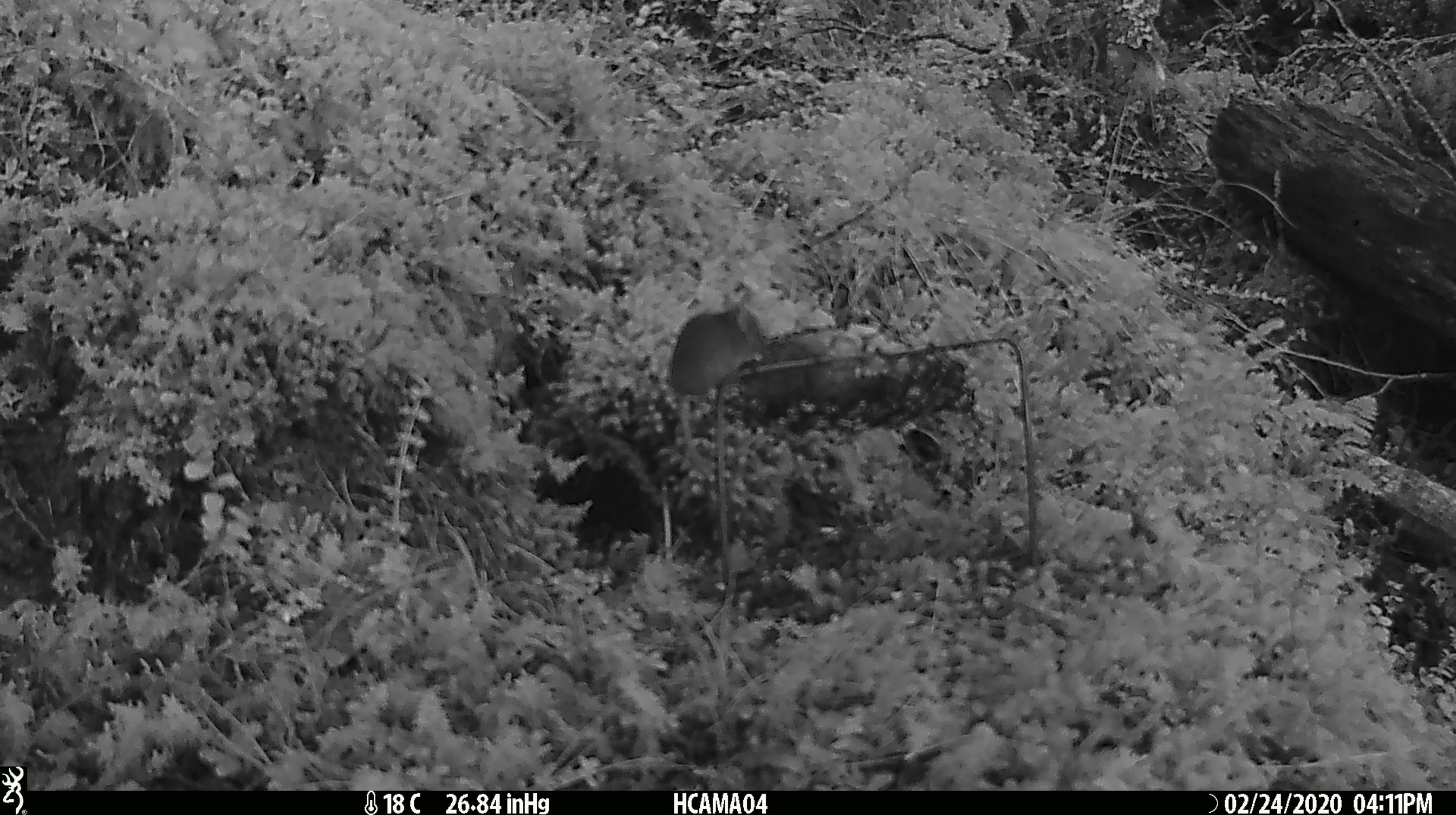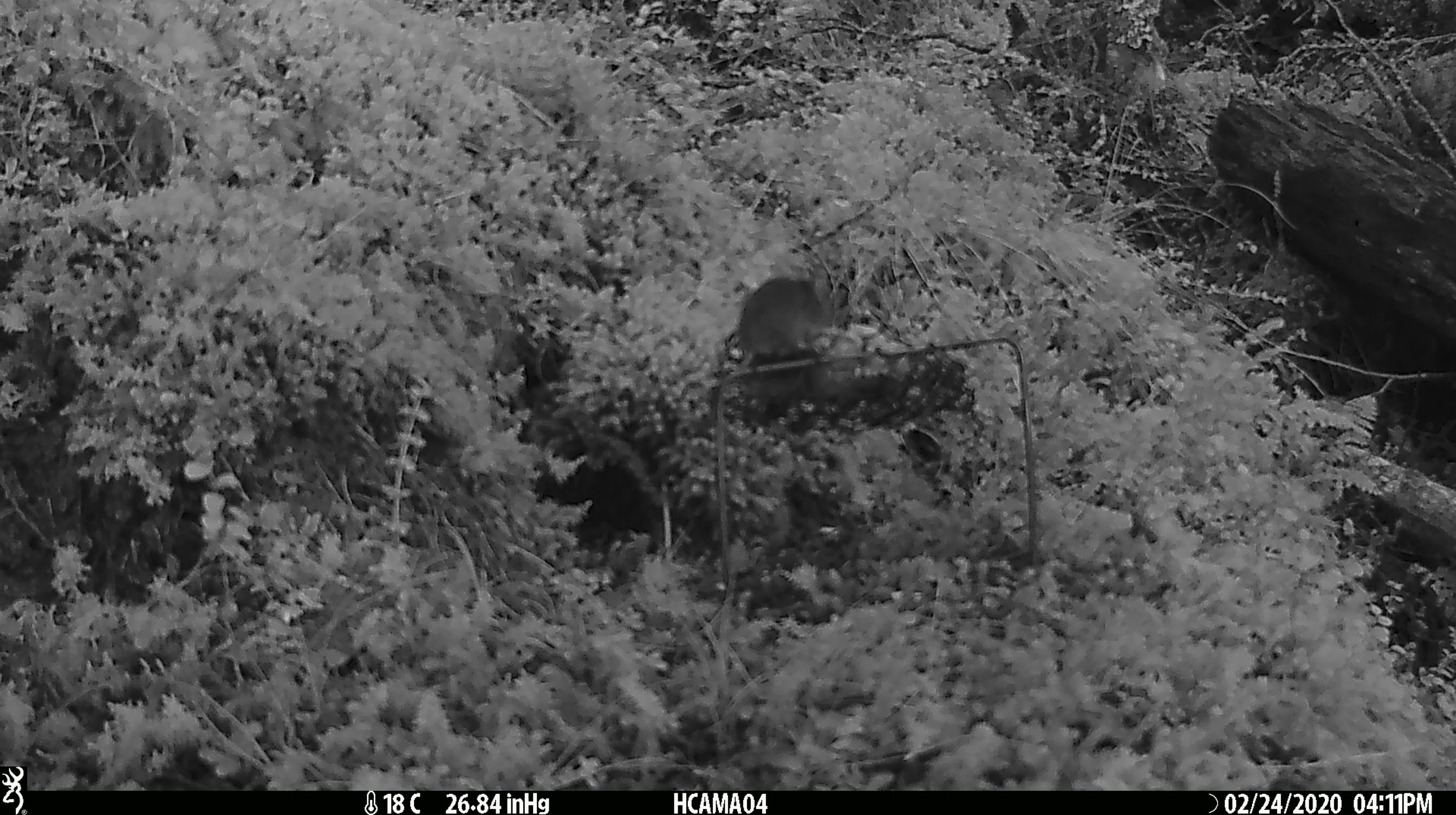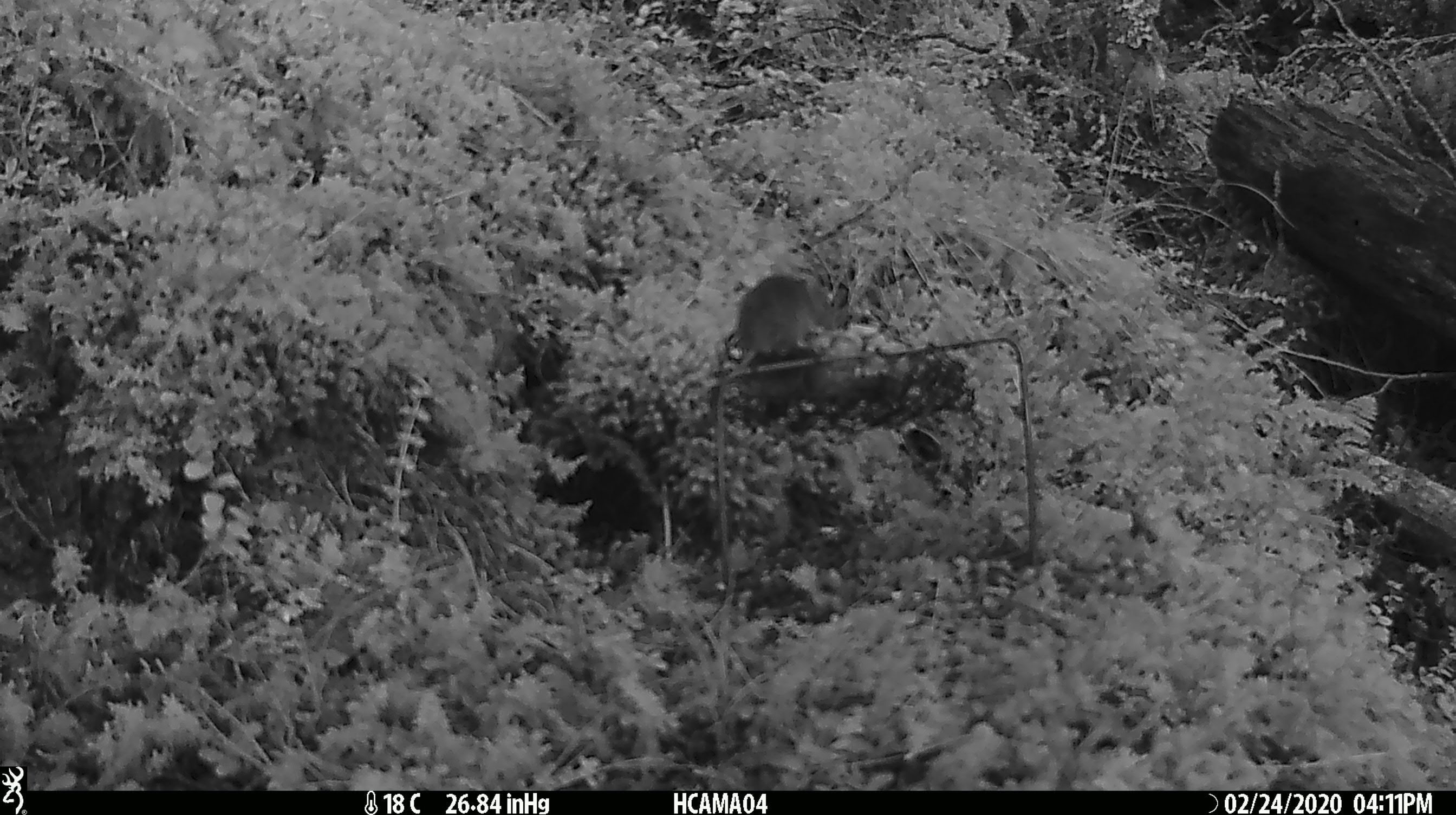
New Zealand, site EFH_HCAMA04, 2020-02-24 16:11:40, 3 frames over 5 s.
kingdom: Animalia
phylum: Chordata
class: Mammalia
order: Rodentia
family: Muridae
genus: Mus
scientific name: Mus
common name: mouse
Mouse (Mus).